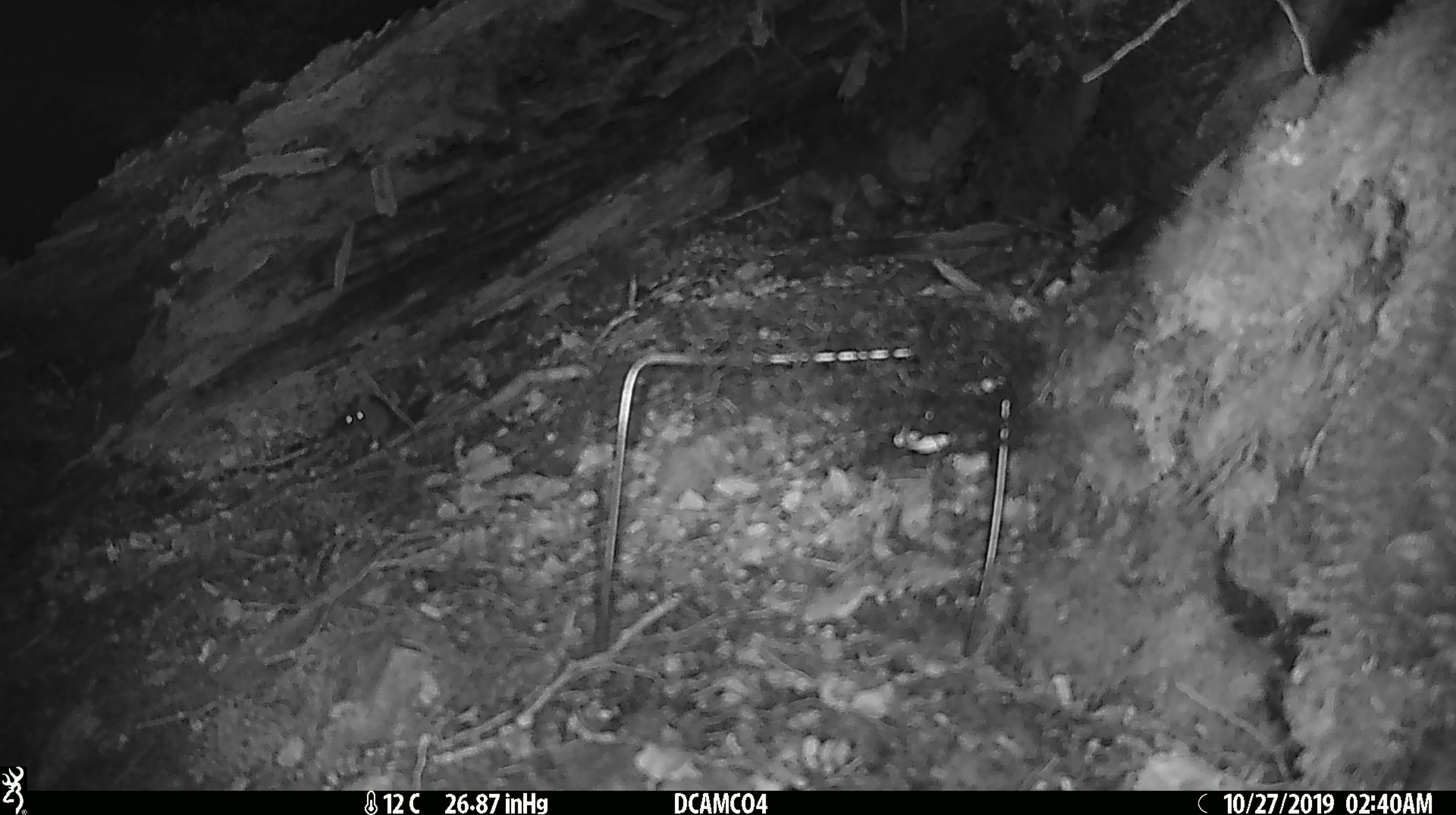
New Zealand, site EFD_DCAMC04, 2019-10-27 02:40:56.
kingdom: Animalia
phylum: Chordata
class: Mammalia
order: Rodentia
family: Muridae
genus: Mus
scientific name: Mus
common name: mouse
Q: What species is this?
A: Mouse (Mus).